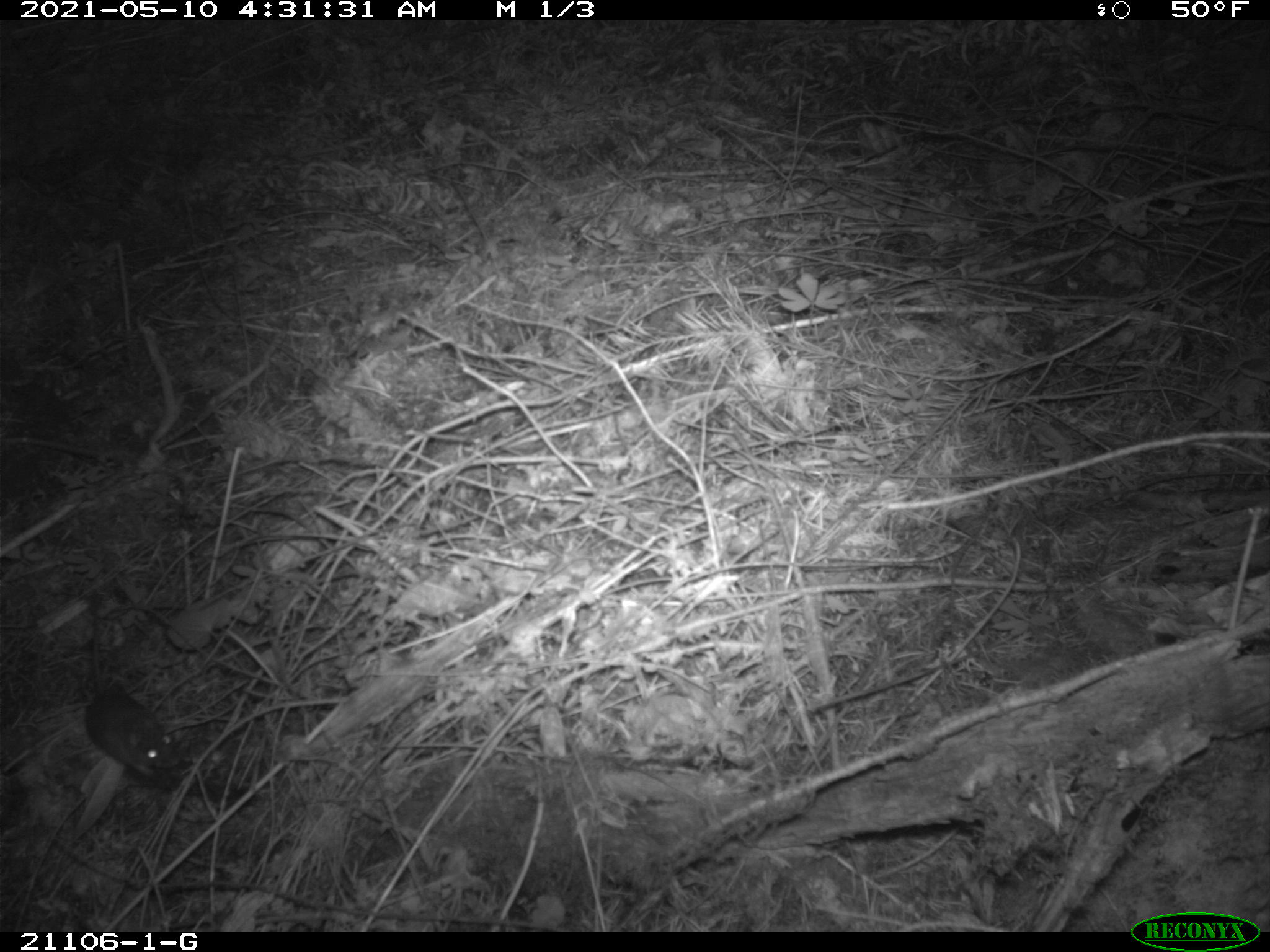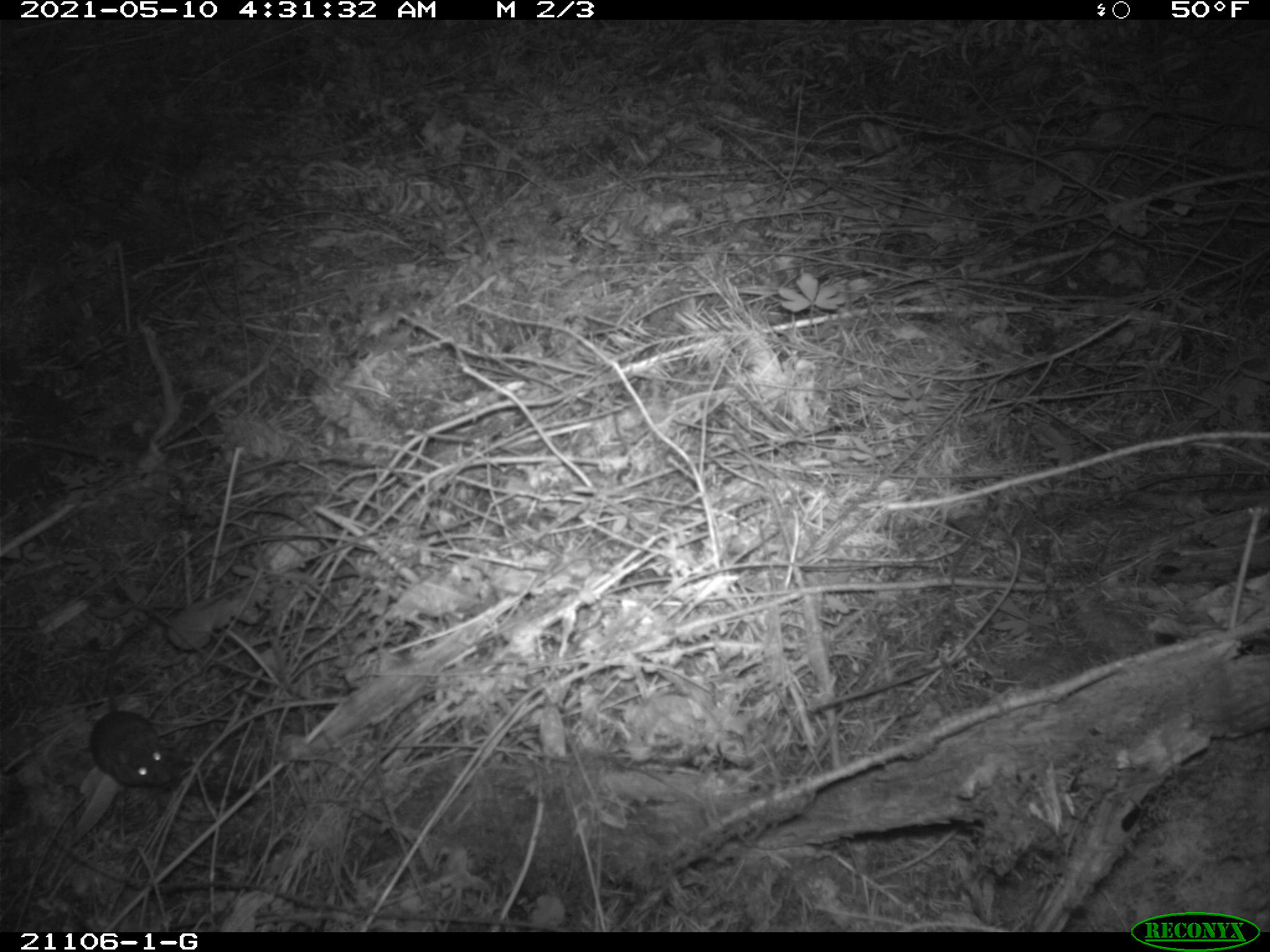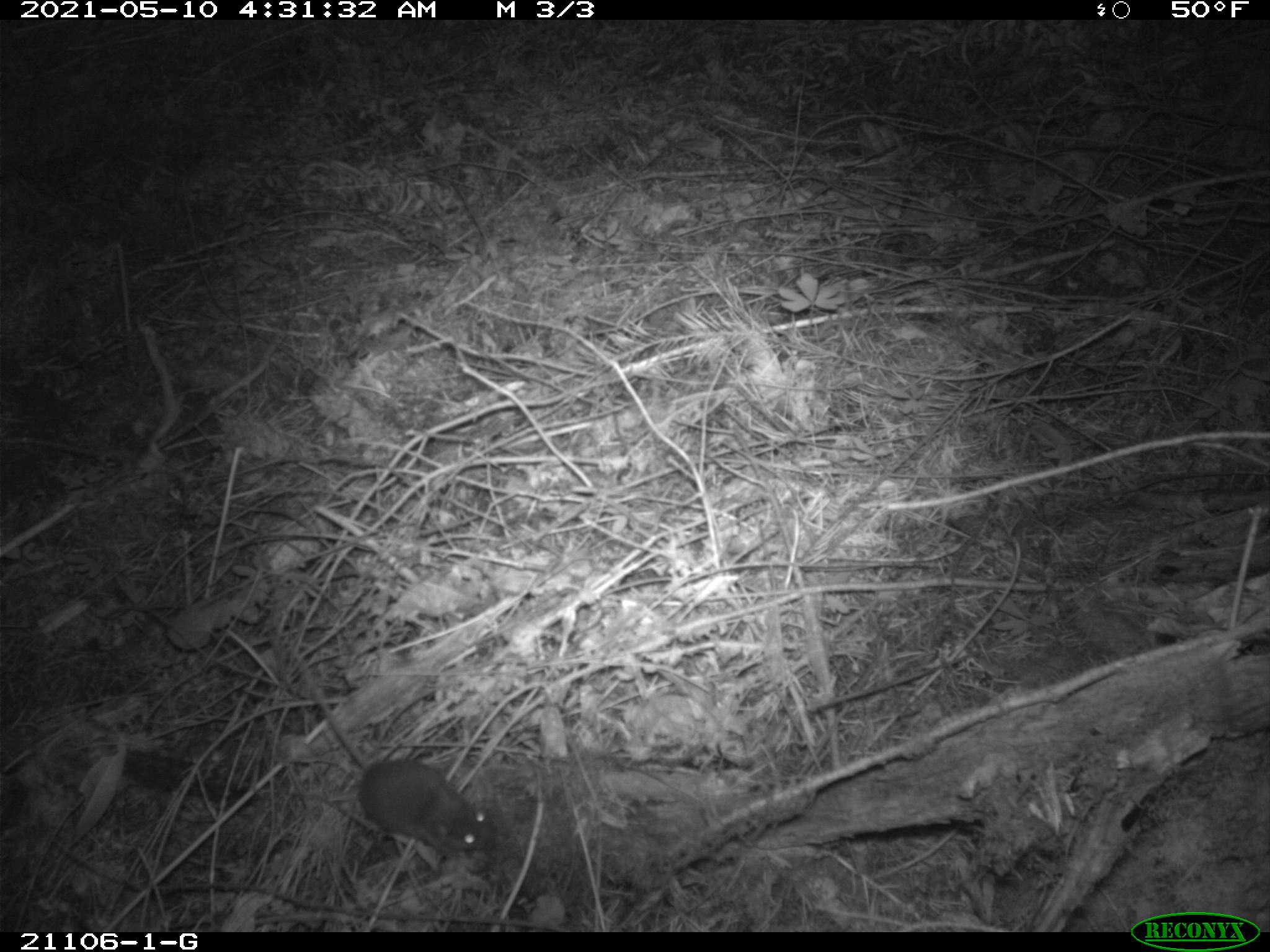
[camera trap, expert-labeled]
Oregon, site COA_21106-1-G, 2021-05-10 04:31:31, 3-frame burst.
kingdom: Animalia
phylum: Chordata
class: Mammalia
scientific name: Mammalia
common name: small mammal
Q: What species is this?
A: Small mammal (Mammalia).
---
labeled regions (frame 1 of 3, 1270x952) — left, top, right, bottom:
small mammal: 36, 564, 215, 794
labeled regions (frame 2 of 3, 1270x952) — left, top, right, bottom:
small mammal: 51, 588, 206, 817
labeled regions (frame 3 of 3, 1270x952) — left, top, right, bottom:
small mammal: 239, 605, 534, 887